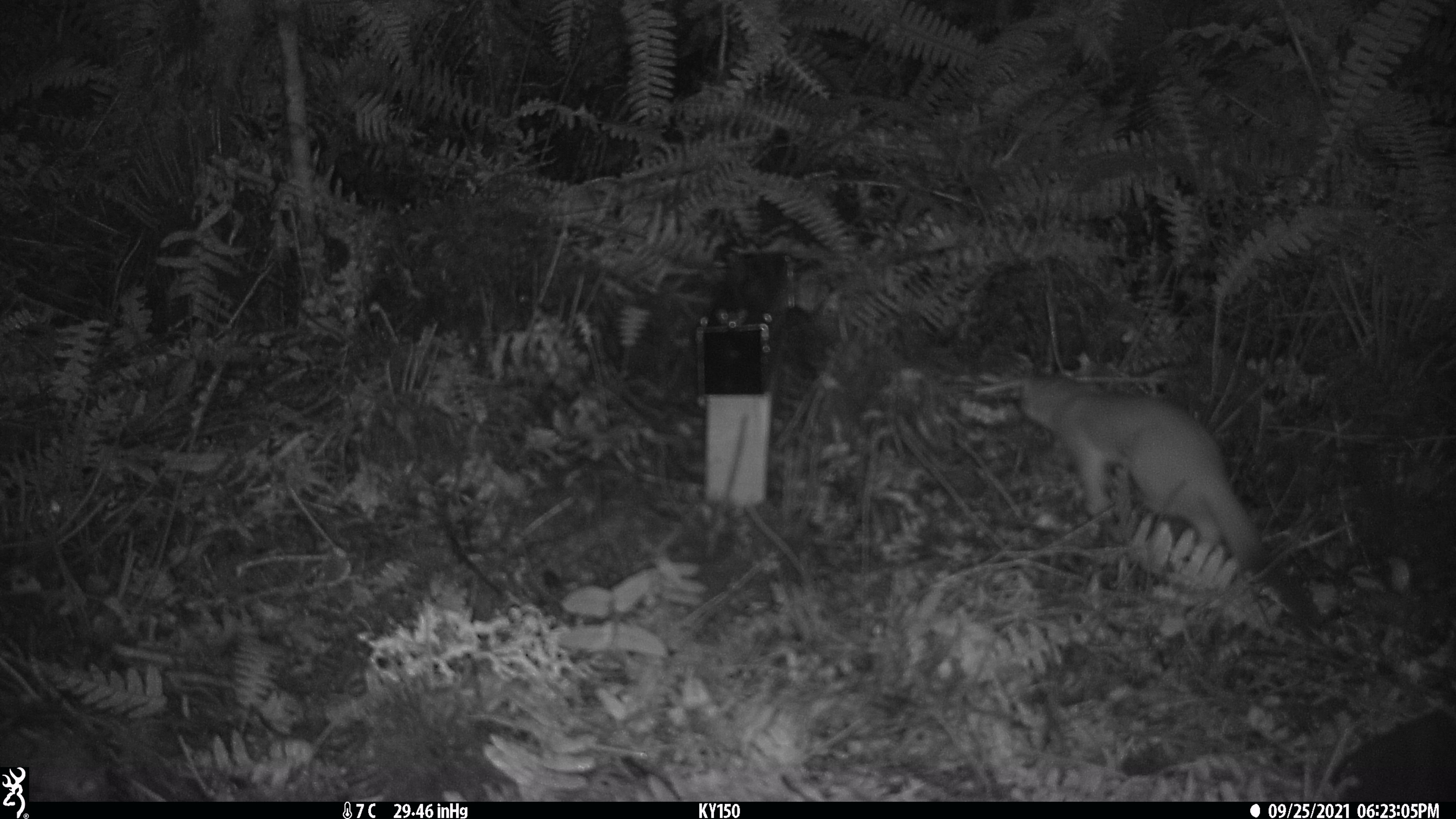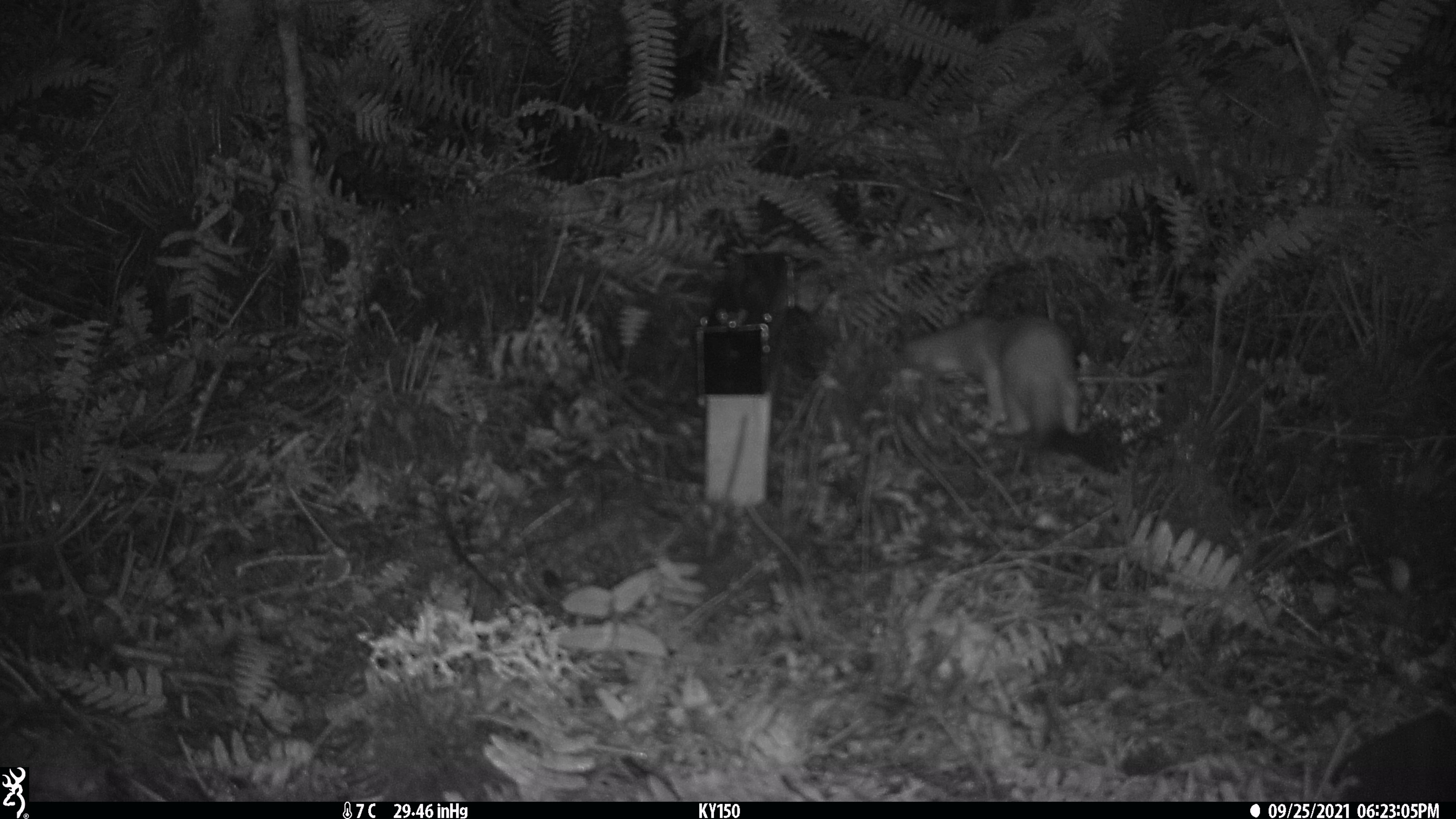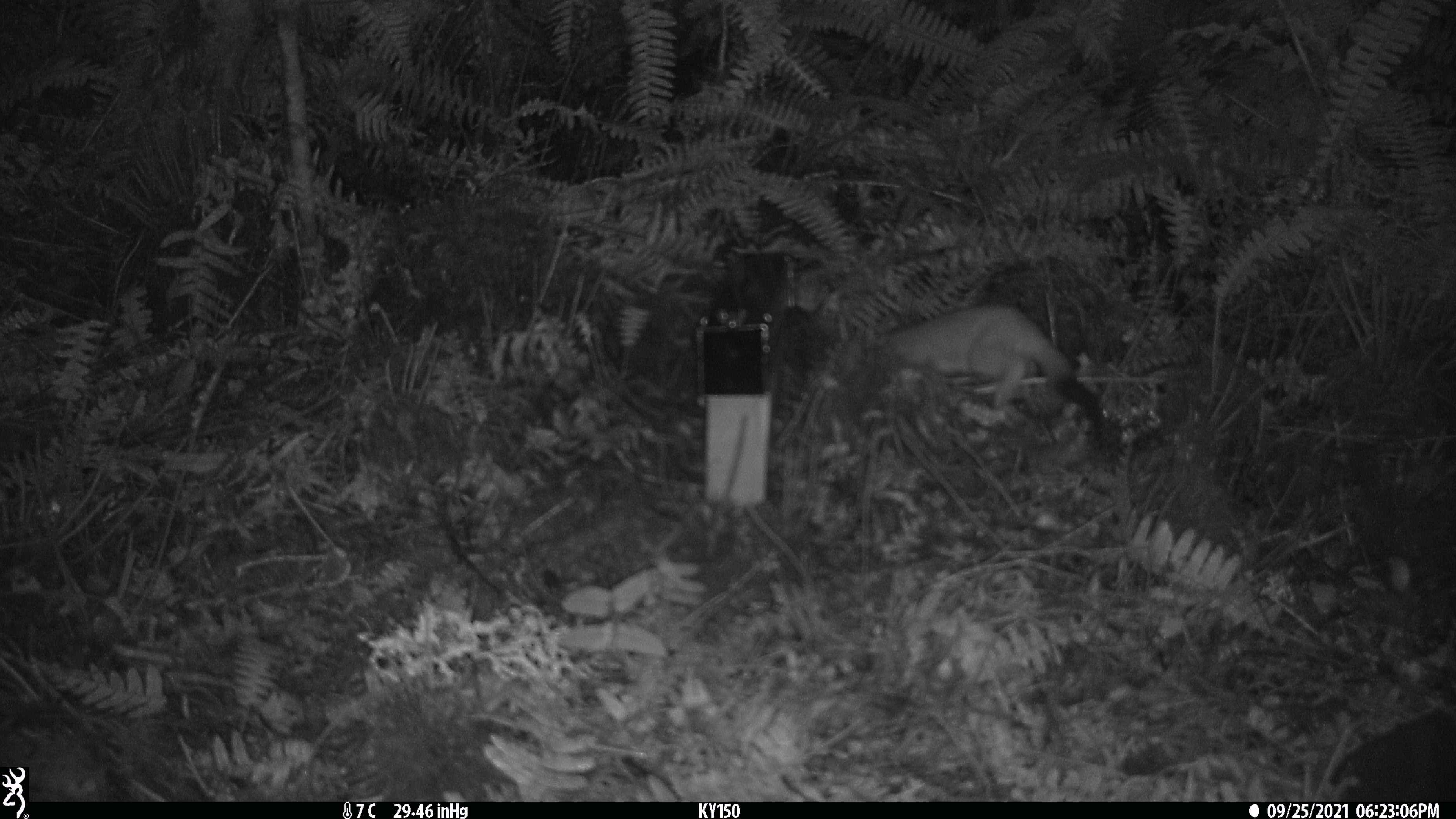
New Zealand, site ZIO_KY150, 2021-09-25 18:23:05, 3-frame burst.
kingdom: Animalia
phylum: Chordata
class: Mammalia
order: Carnivora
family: Mustelidae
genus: Mustela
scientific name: Mustela erminea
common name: stoat